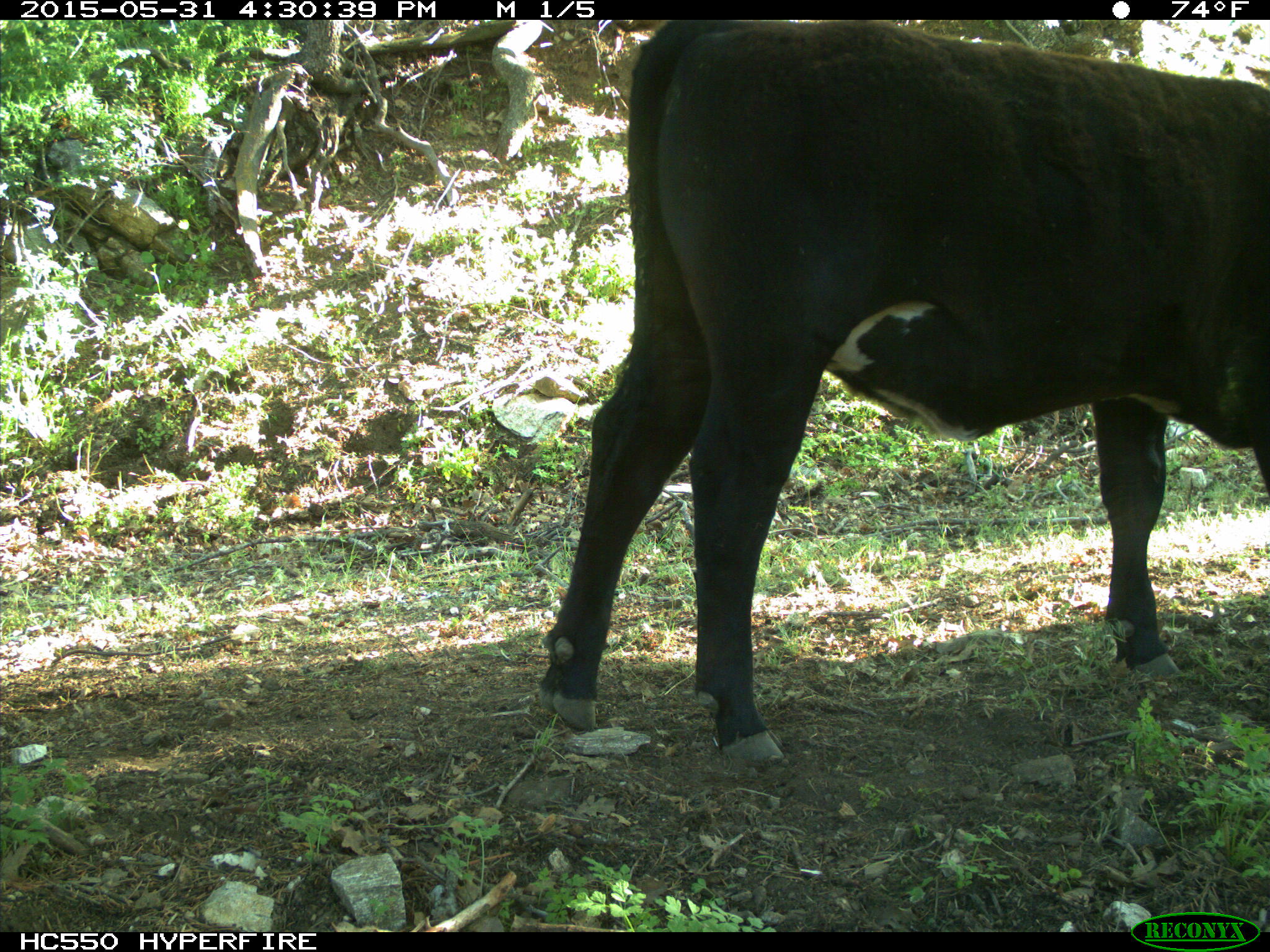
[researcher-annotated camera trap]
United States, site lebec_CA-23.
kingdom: Animalia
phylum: Chordata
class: Mammalia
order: Artiodactyla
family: Bovidae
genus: Bos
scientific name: Bos taurus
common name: domestic cow